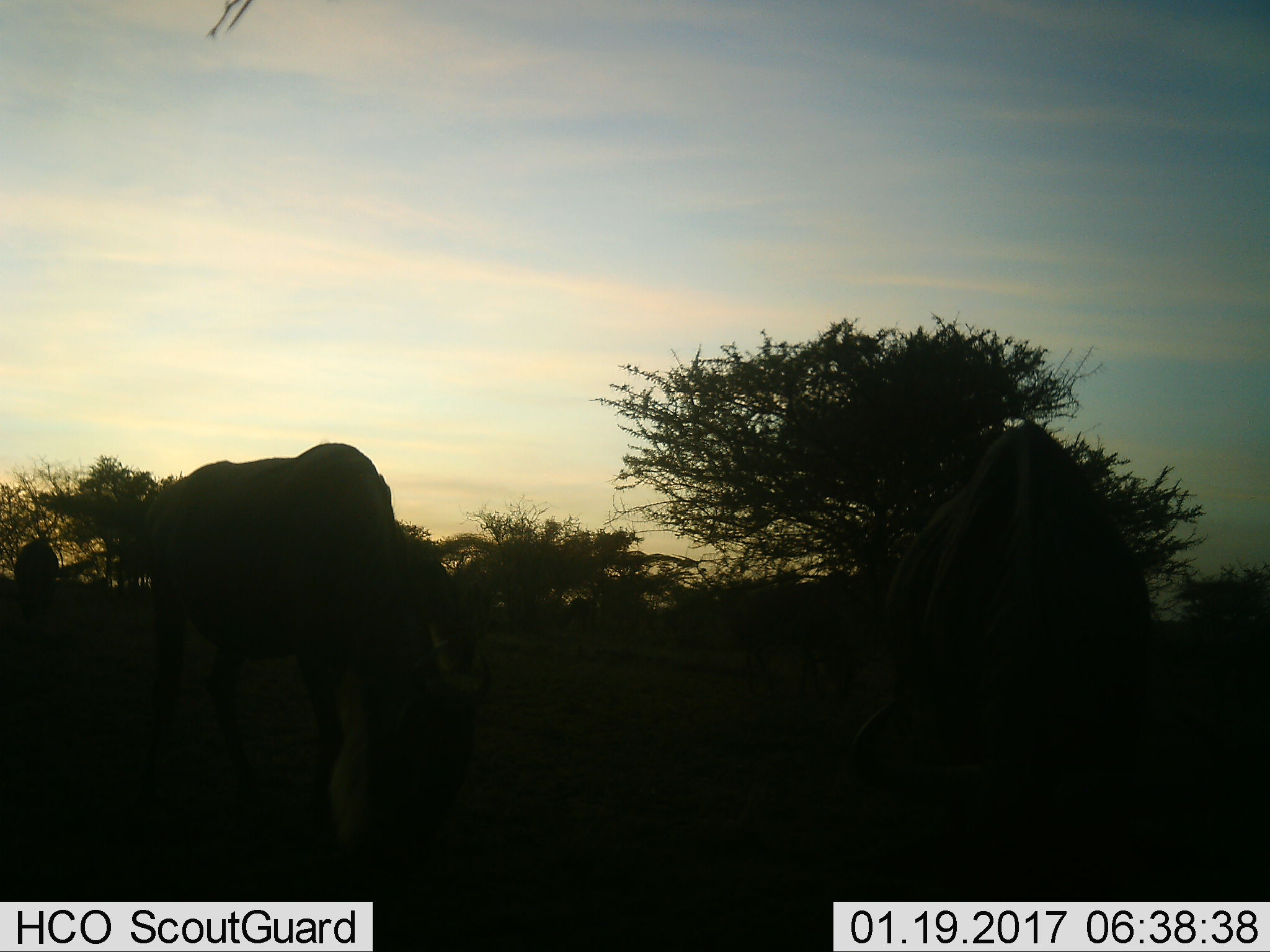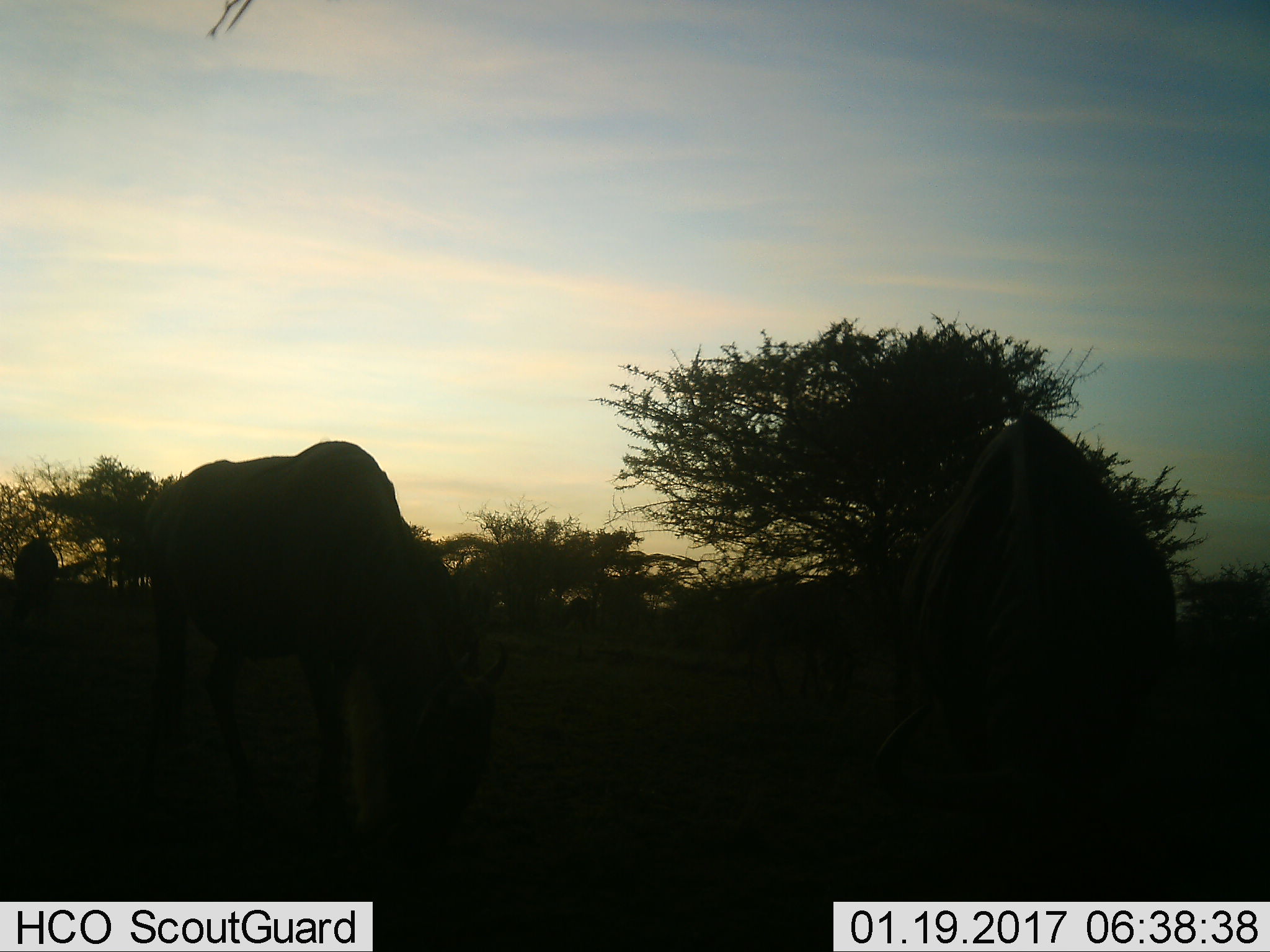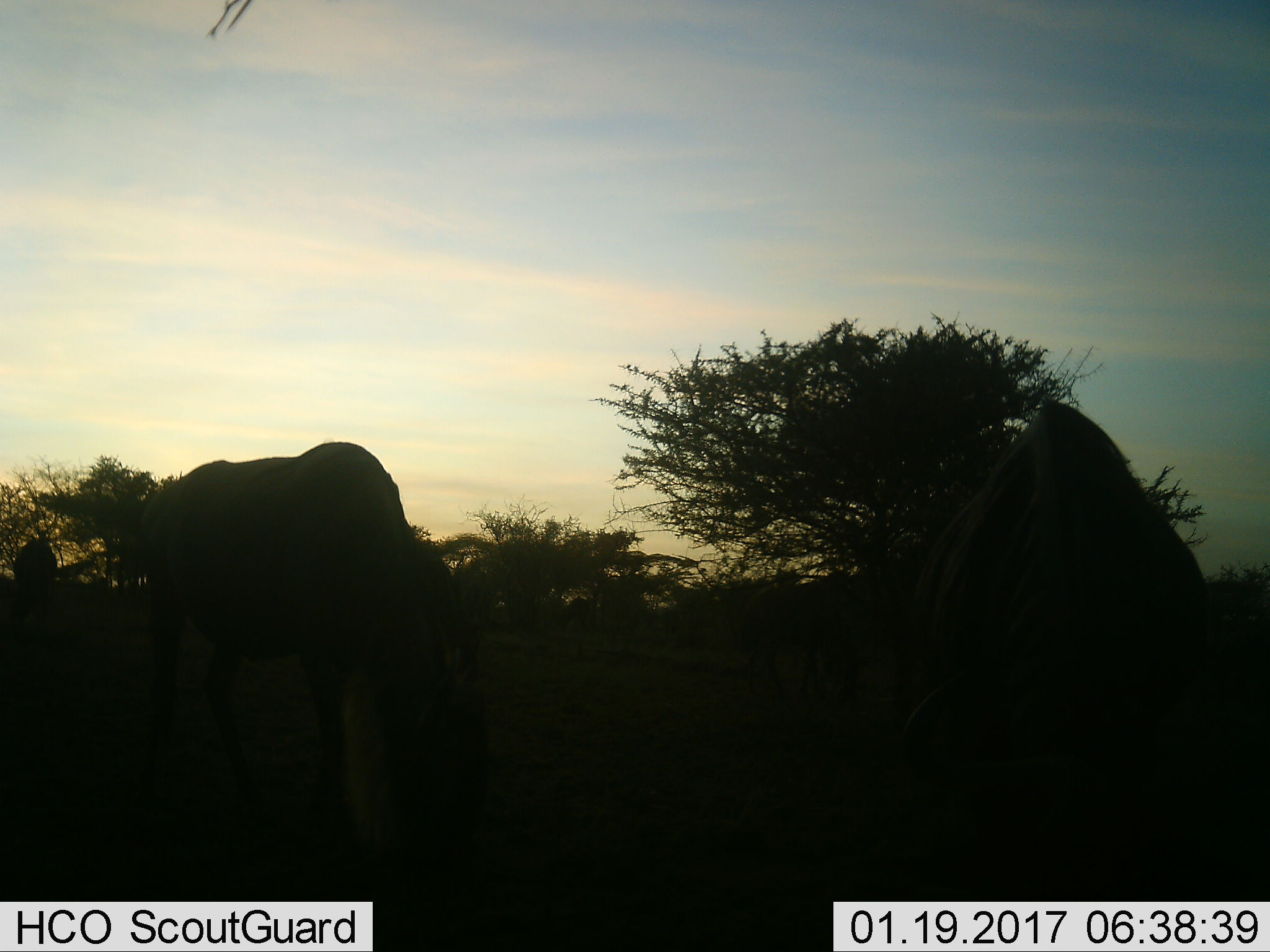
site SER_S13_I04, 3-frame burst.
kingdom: Animalia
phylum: Chordata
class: Mammalia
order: Artiodactyla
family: Bovidae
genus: Connochaetes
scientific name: Connochaetes taurinus taurinus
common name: blue wildebeest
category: wildebeestblue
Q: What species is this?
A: Wildebeestblue (blue wildebeest) (Connochaetes taurinus taurinus).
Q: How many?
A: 3.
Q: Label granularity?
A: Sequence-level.